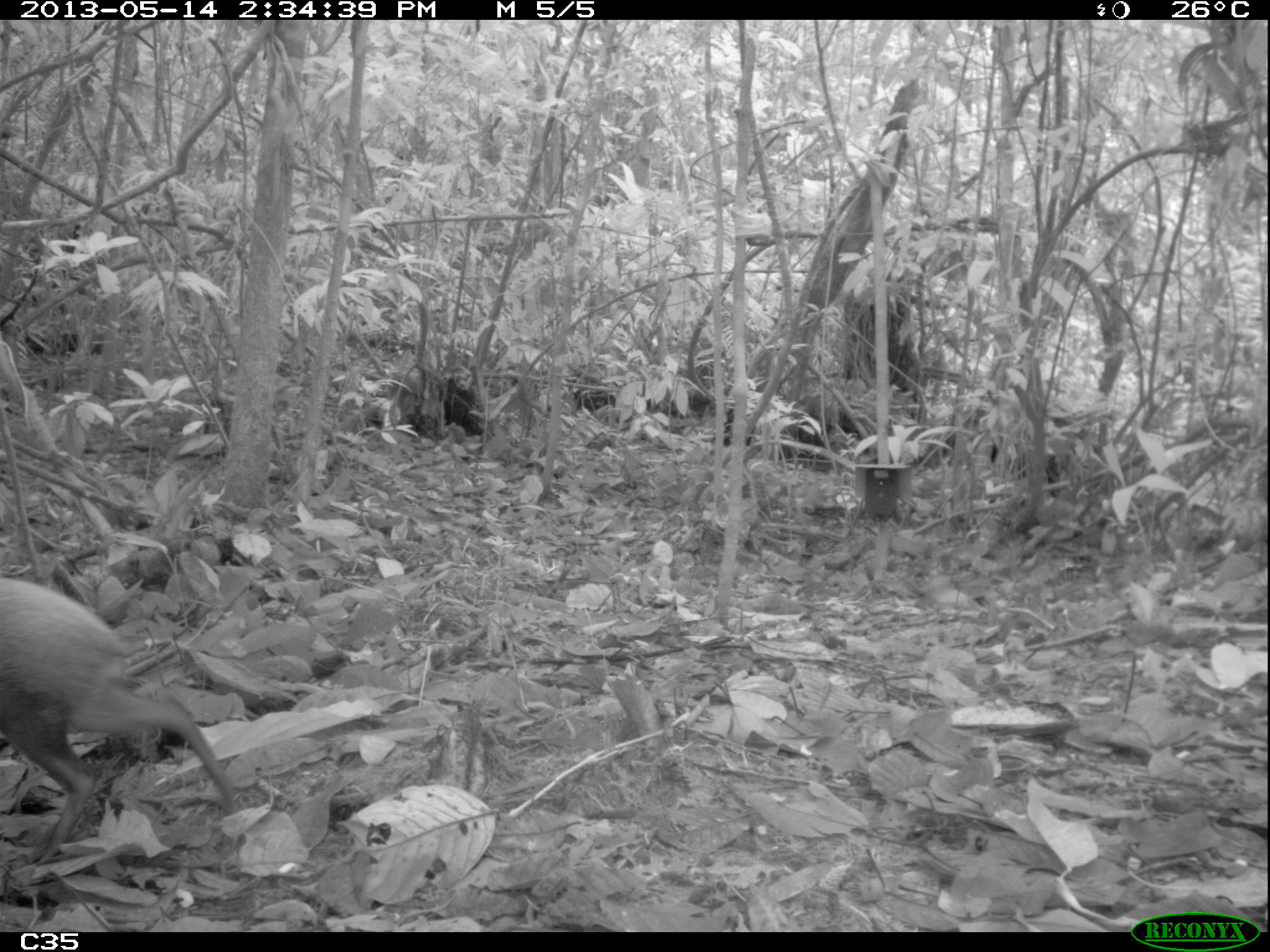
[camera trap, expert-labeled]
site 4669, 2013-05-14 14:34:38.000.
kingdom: Animalia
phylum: Chordata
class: Mammalia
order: Rodentia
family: Dasyproctidae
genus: Dasyprocta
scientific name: Dasyprocta leporina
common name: red-rumped agouti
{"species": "Dasyprocta leporina (red-rumped agouti)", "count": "1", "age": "adult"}